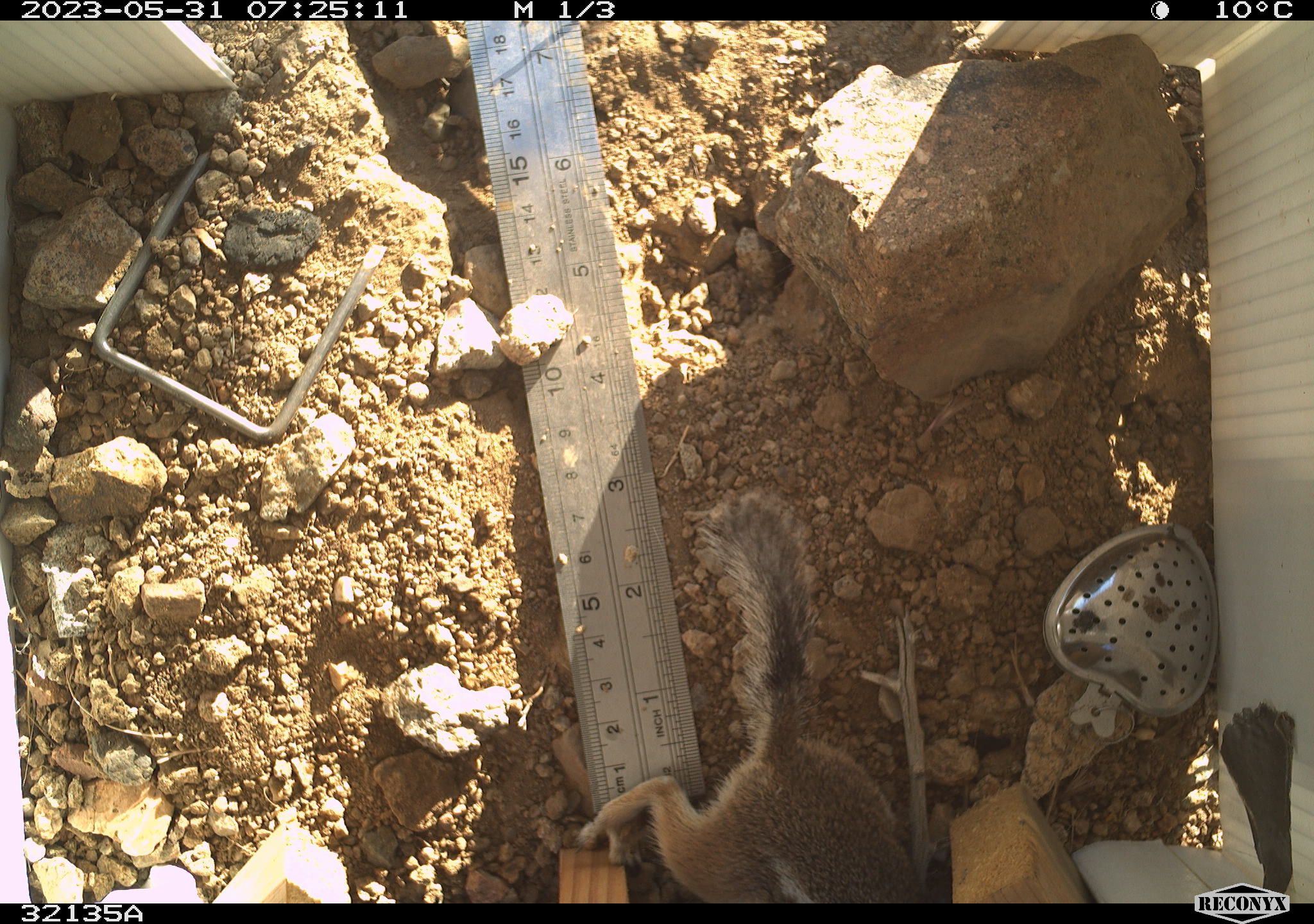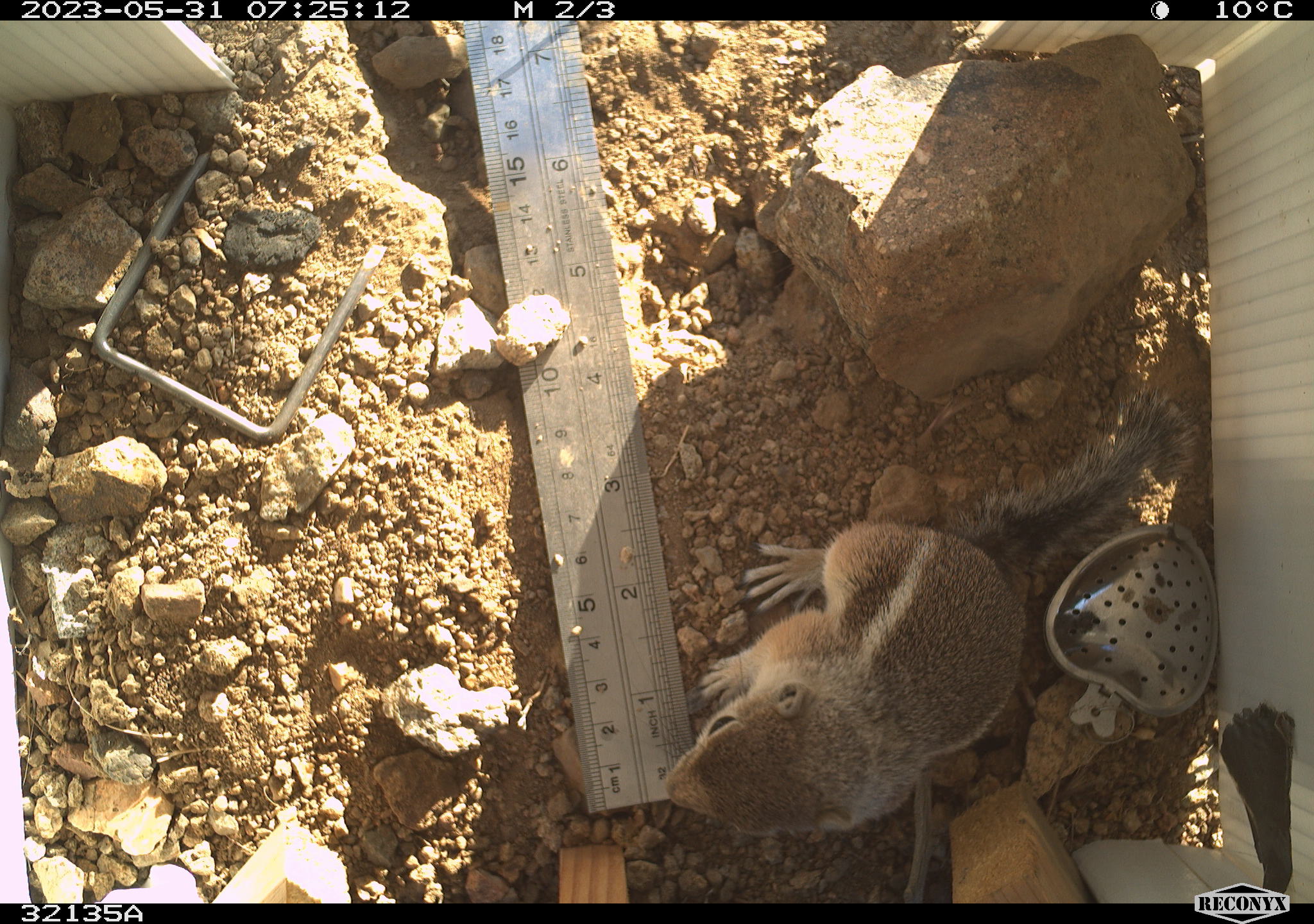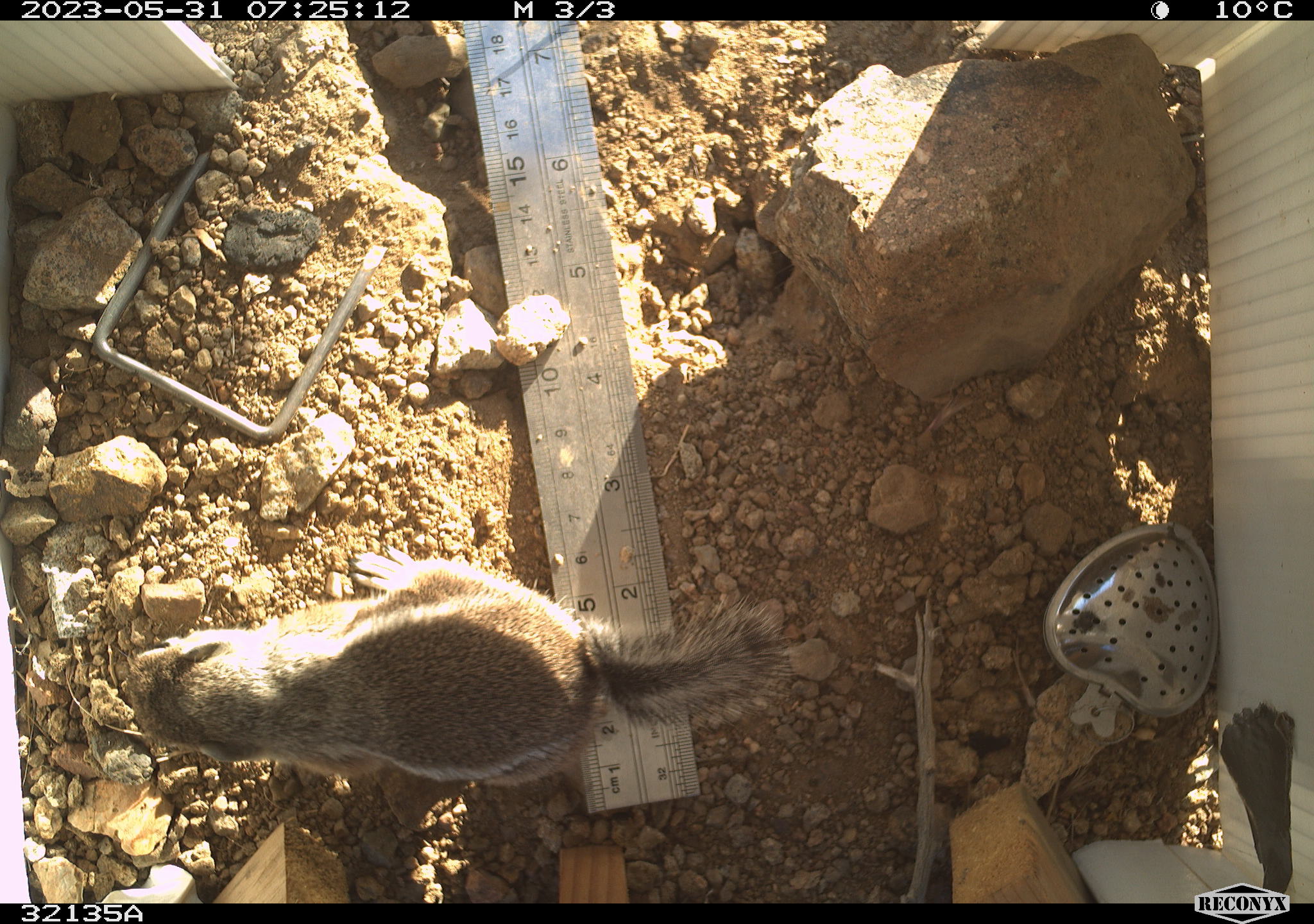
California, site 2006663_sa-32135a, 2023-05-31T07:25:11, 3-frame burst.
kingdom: Animalia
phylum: Chordata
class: Mammalia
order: Rodentia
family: Sciuridae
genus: Ammospermophilus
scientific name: Ammospermophilus leucurus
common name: white-tailed antelope squirrel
White-tailed antelope squirrel (Ammospermophilus leucurus).